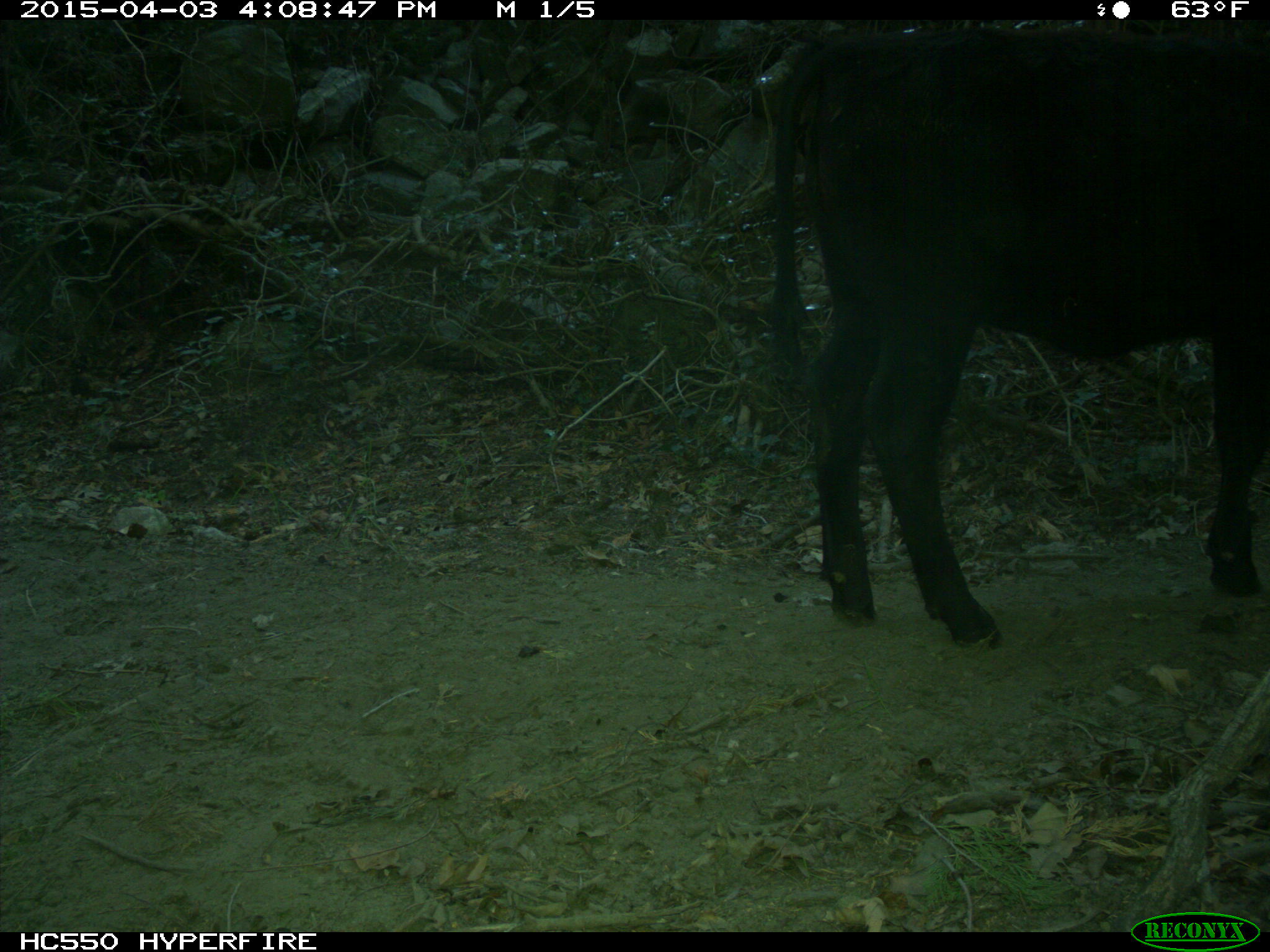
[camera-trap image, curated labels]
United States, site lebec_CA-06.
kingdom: Animalia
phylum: Chordata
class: Mammalia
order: Artiodactyla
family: Bovidae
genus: Bos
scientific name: Bos taurus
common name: domestic cow